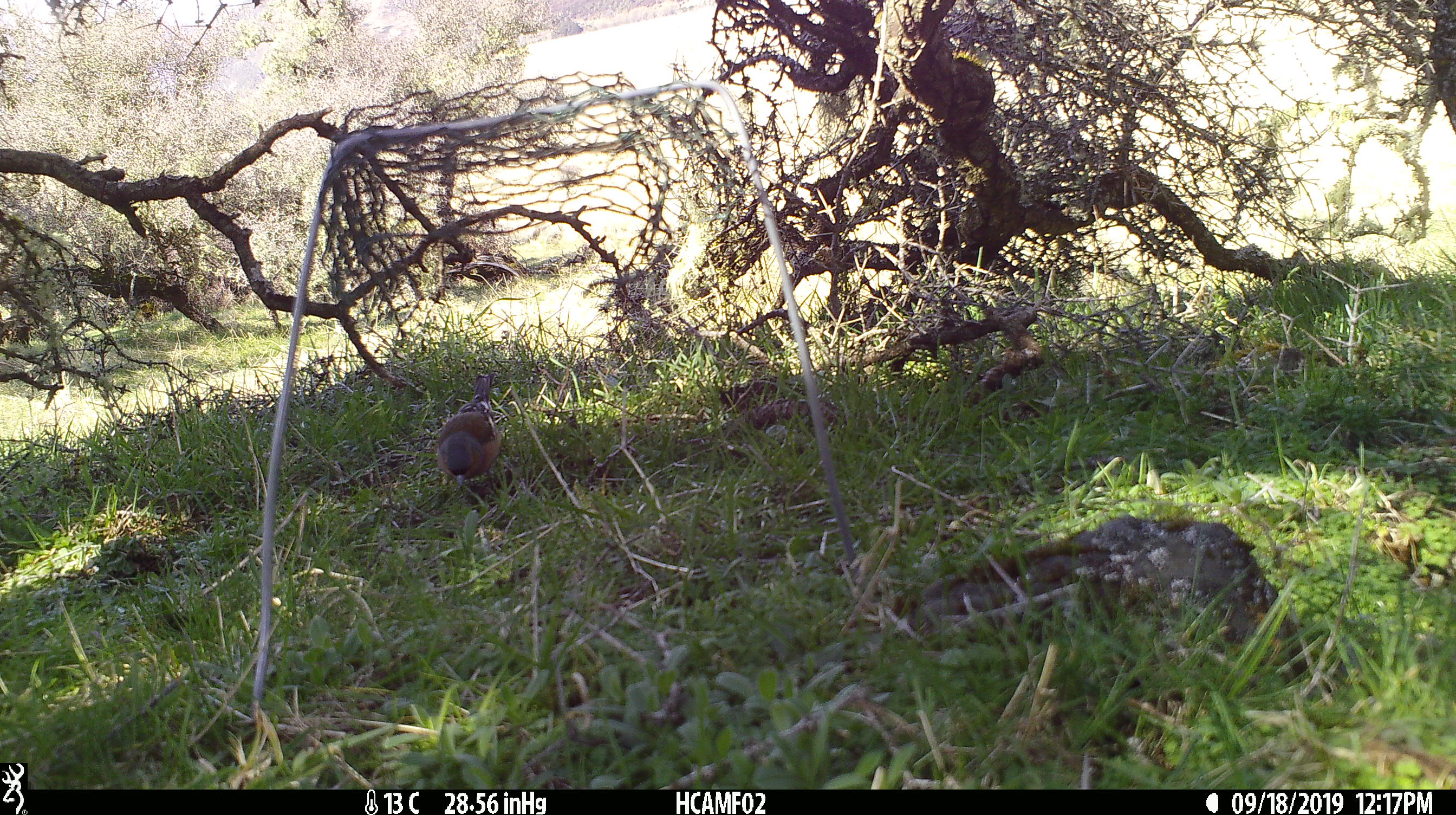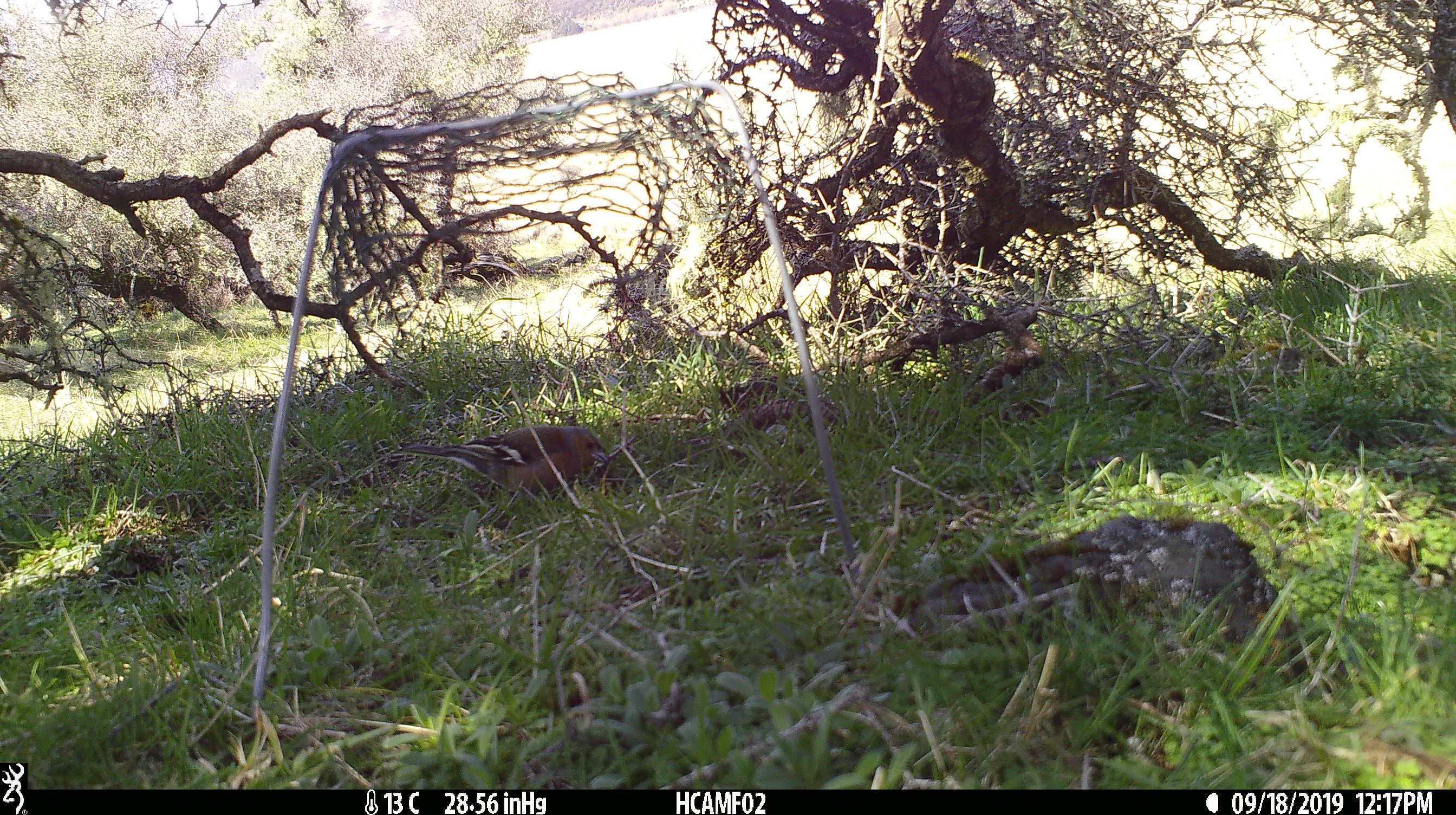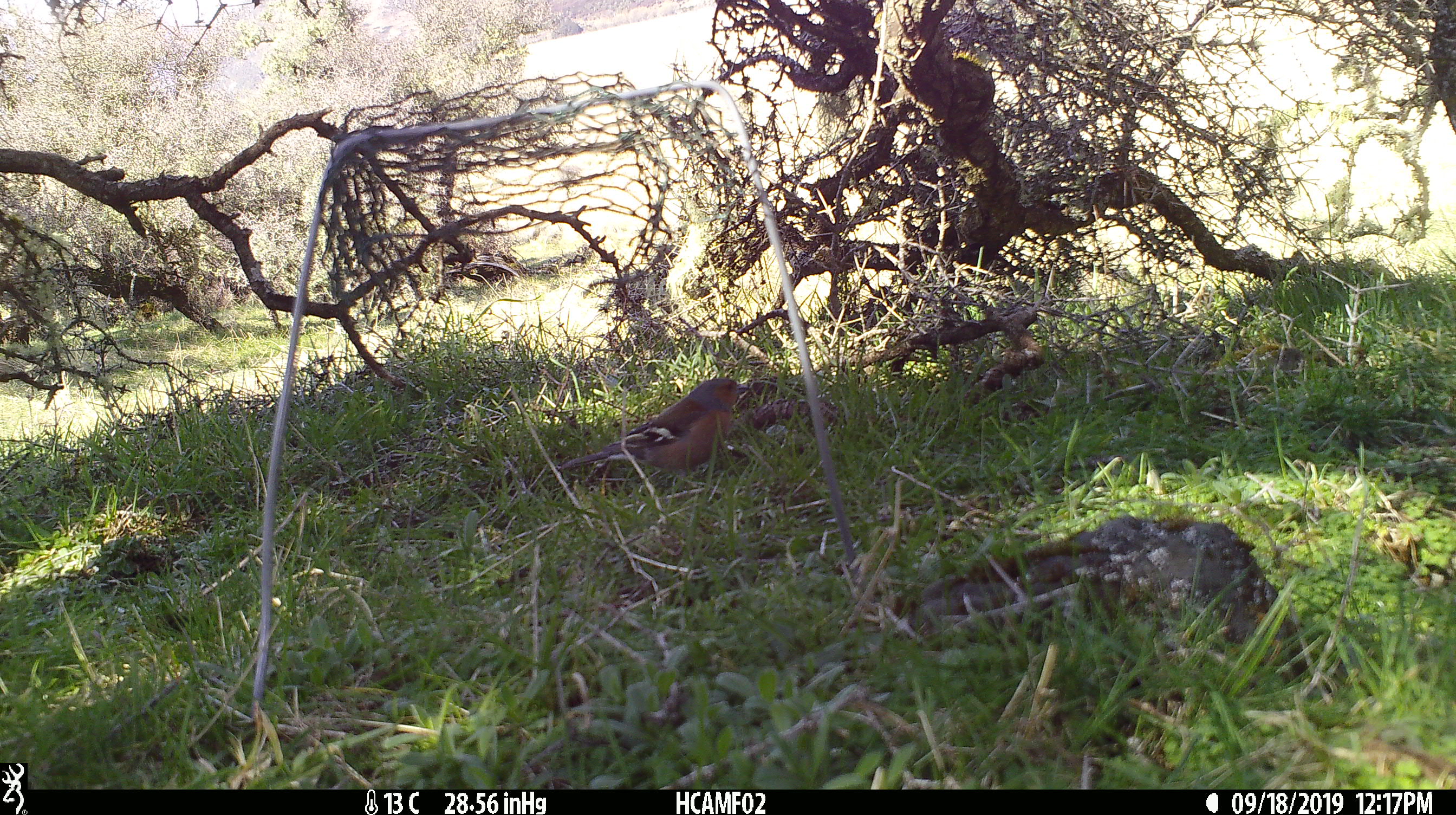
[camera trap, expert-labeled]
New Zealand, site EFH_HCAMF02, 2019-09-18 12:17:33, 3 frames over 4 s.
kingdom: Animalia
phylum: Chordata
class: Aves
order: Passeriformes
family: Fringillidae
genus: Fringilla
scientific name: Fringilla coelebs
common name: common chaffinch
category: chaffinch